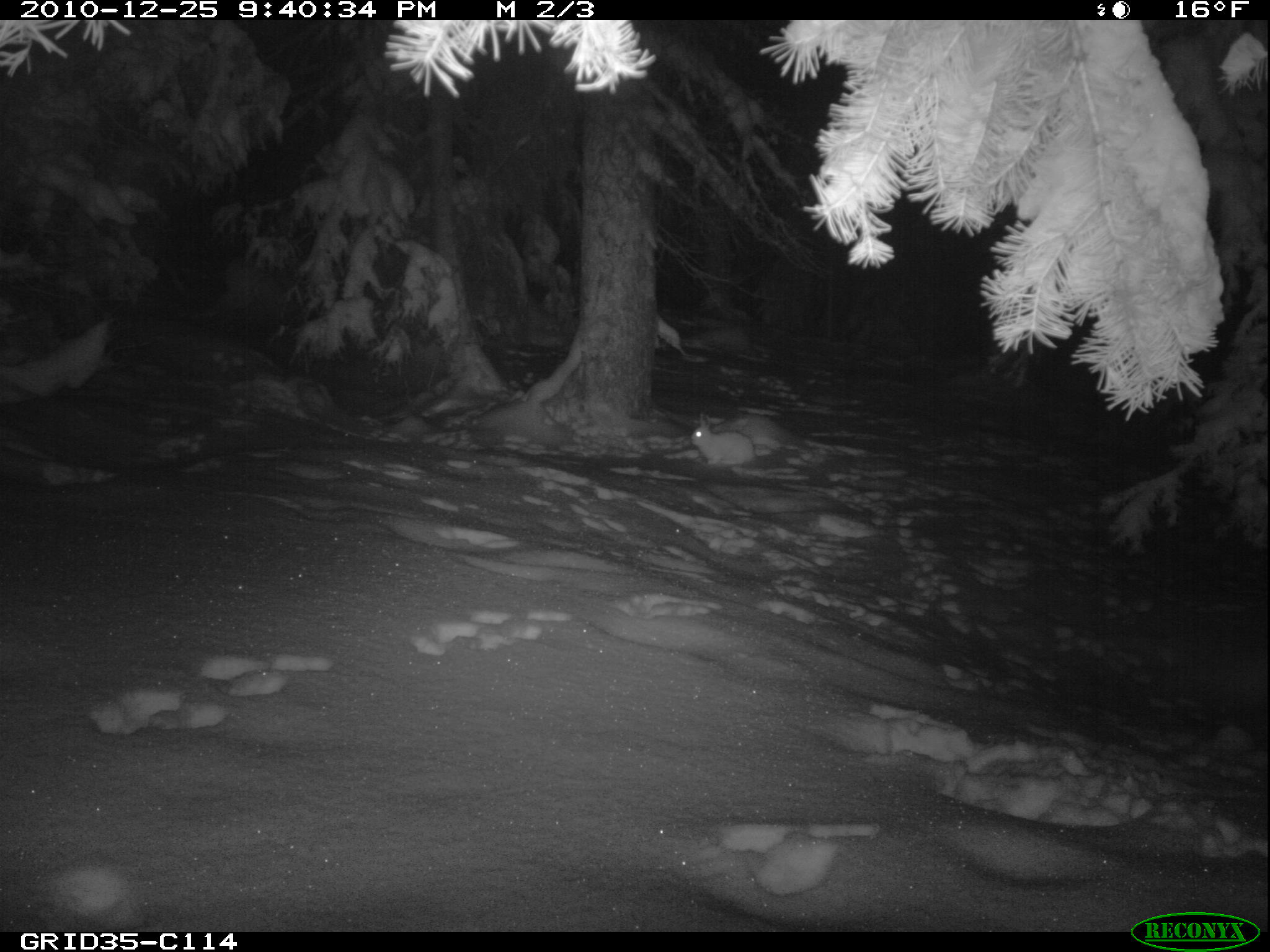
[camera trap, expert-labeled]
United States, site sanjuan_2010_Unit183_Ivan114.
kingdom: Animalia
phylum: Chordata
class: Mammalia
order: Lagomorpha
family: Leporidae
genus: Lepus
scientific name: Lepus americanus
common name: snowshoe hare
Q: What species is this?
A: Lepus americanus (snowshoe hare).